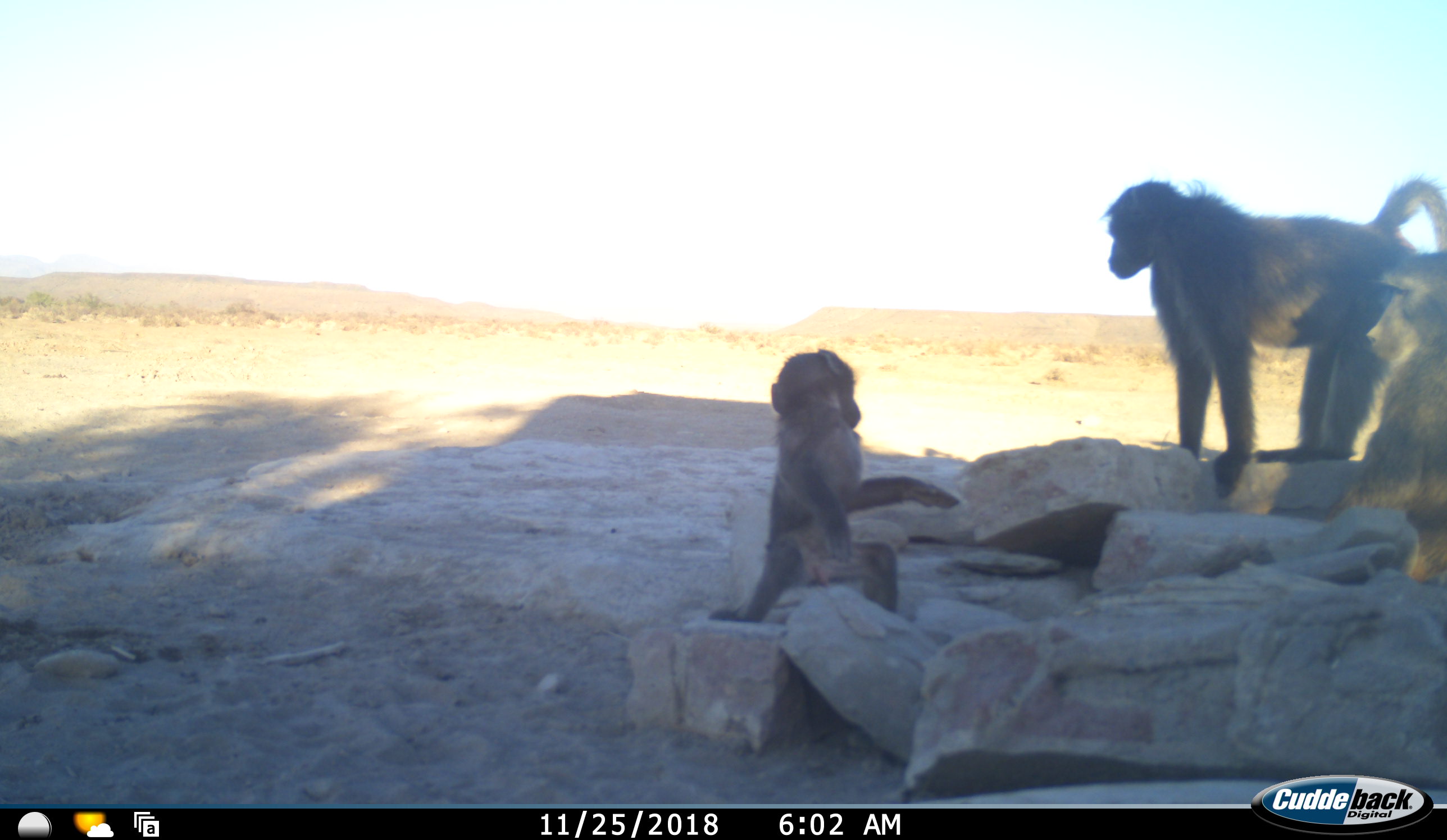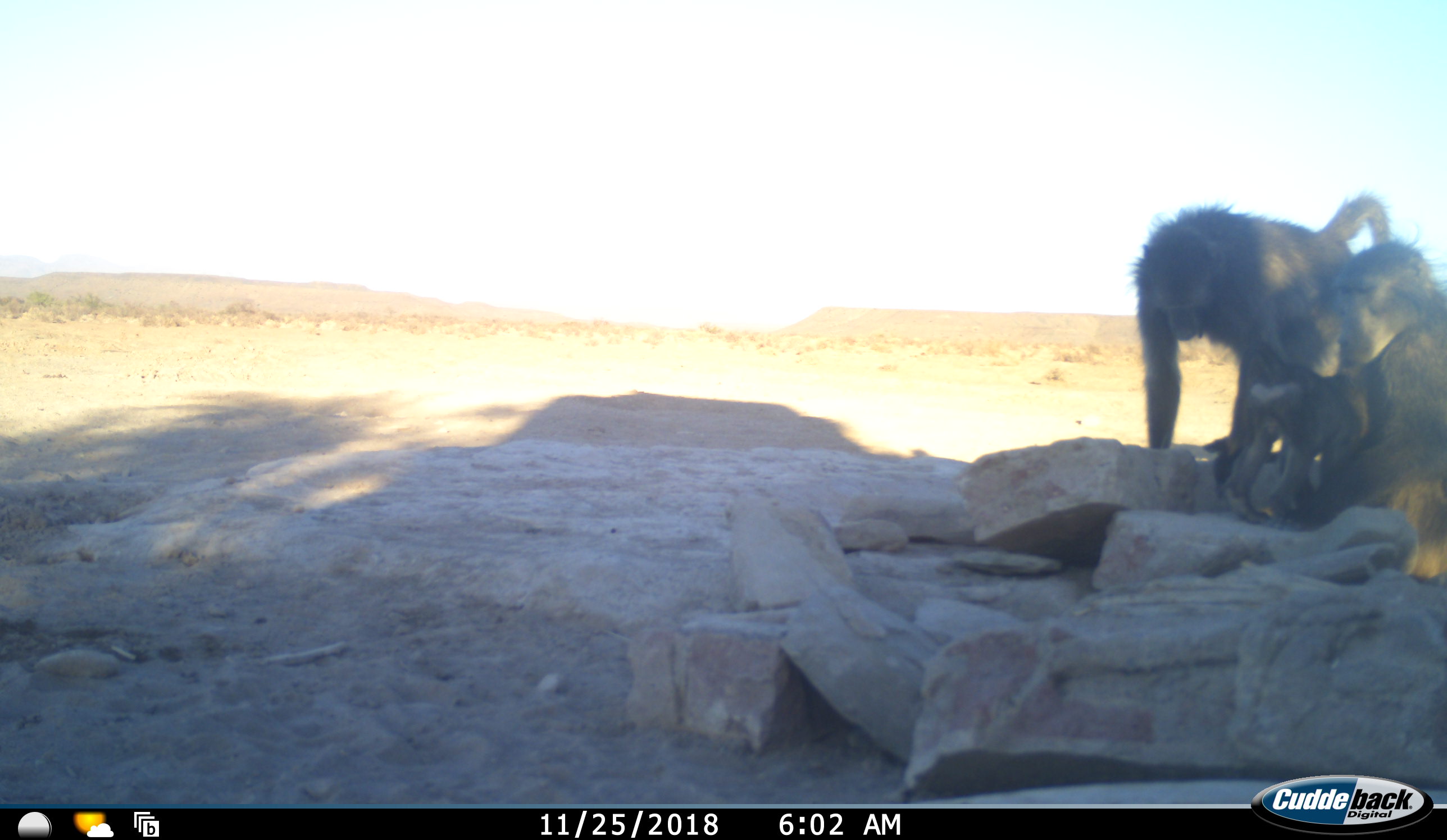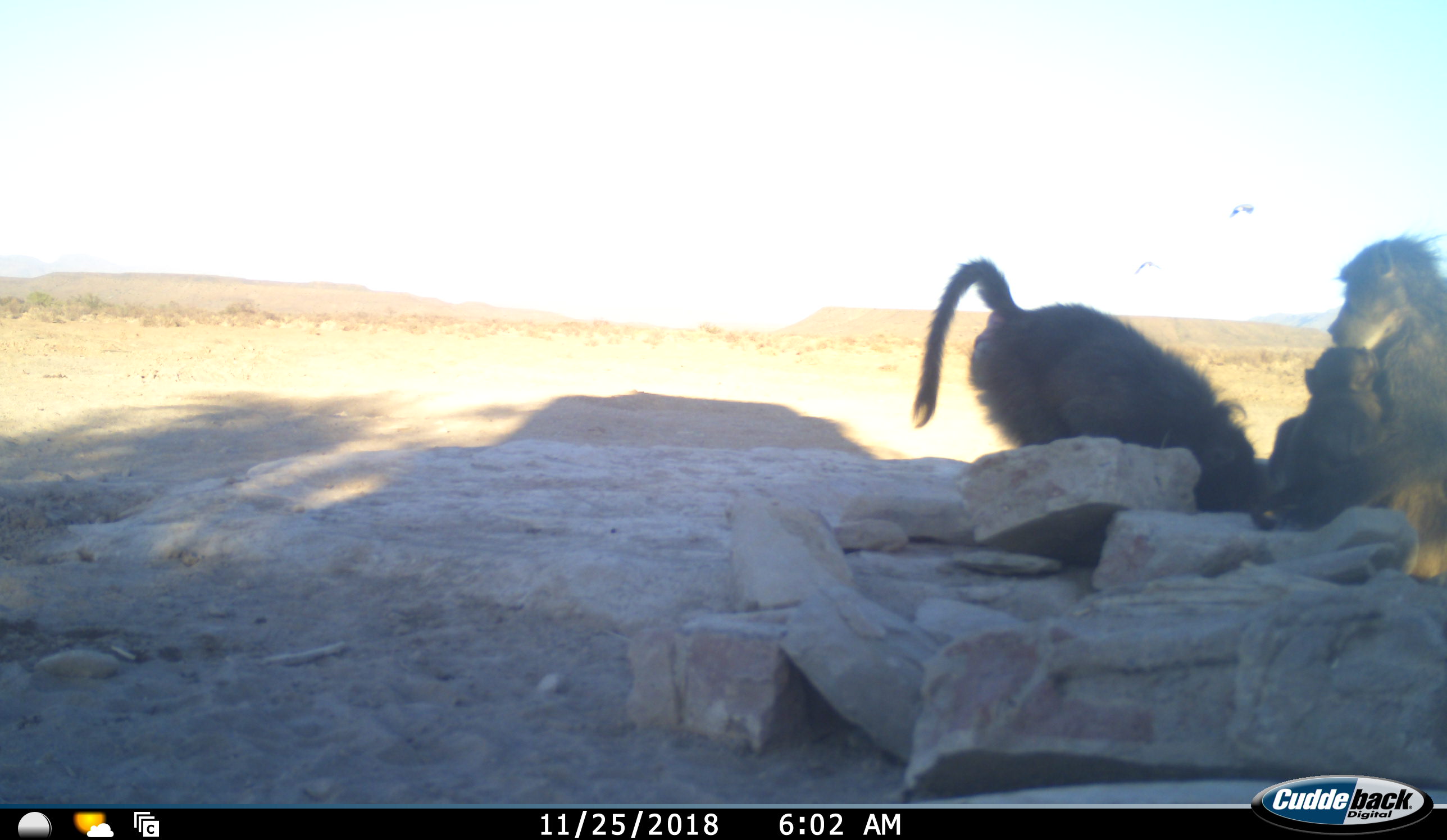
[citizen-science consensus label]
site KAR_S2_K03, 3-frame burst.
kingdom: Animalia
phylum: Chordata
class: Mammalia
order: Primates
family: Cercopithecidae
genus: Papio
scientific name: Papio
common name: baboon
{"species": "baboon (Papio)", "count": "3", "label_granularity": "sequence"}